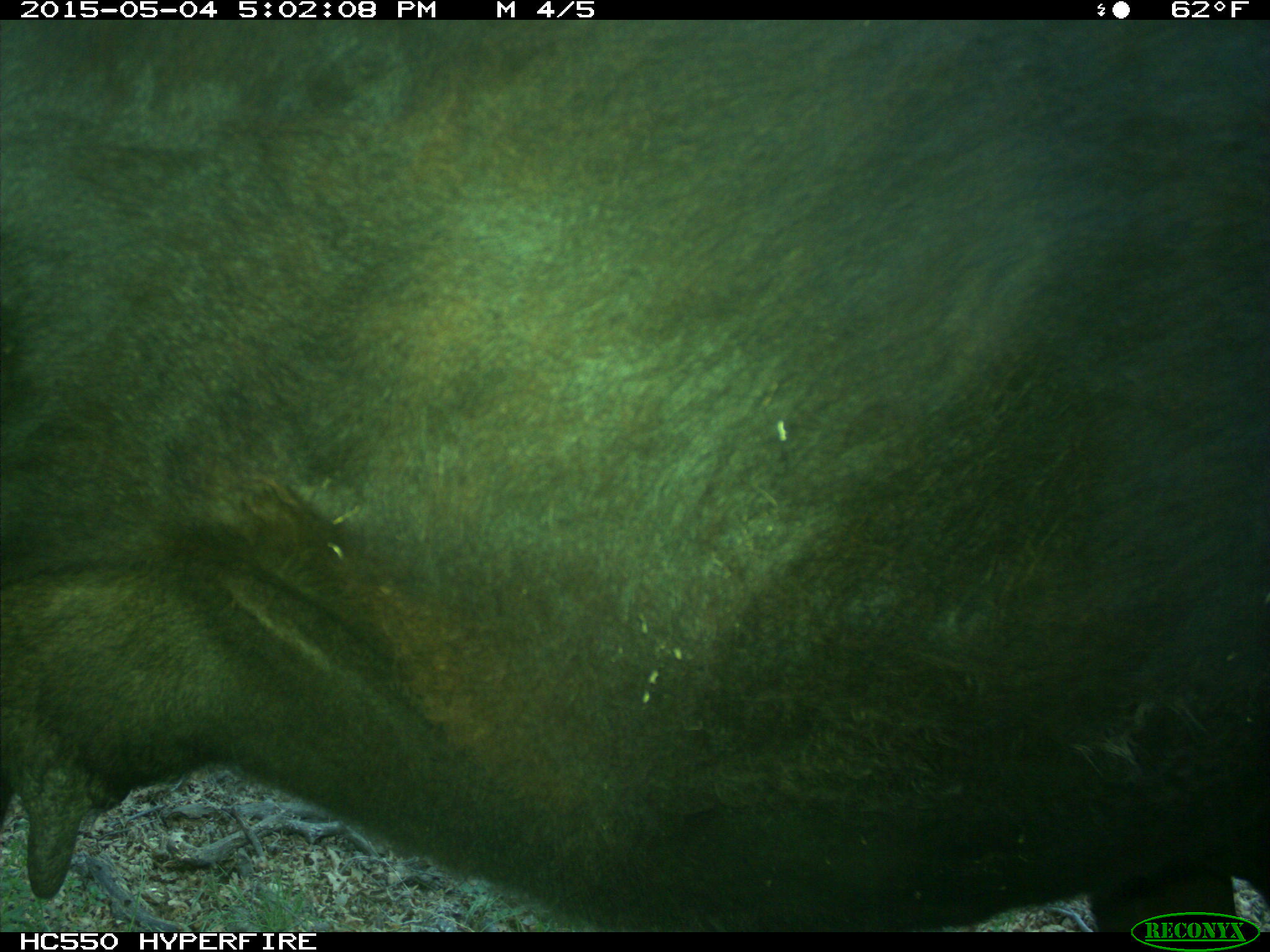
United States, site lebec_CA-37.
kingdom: Animalia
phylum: Chordata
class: Mammalia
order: Artiodactyla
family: Bovidae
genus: Bos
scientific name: Bos taurus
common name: domestic cow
Bos taurus (domestic cow).